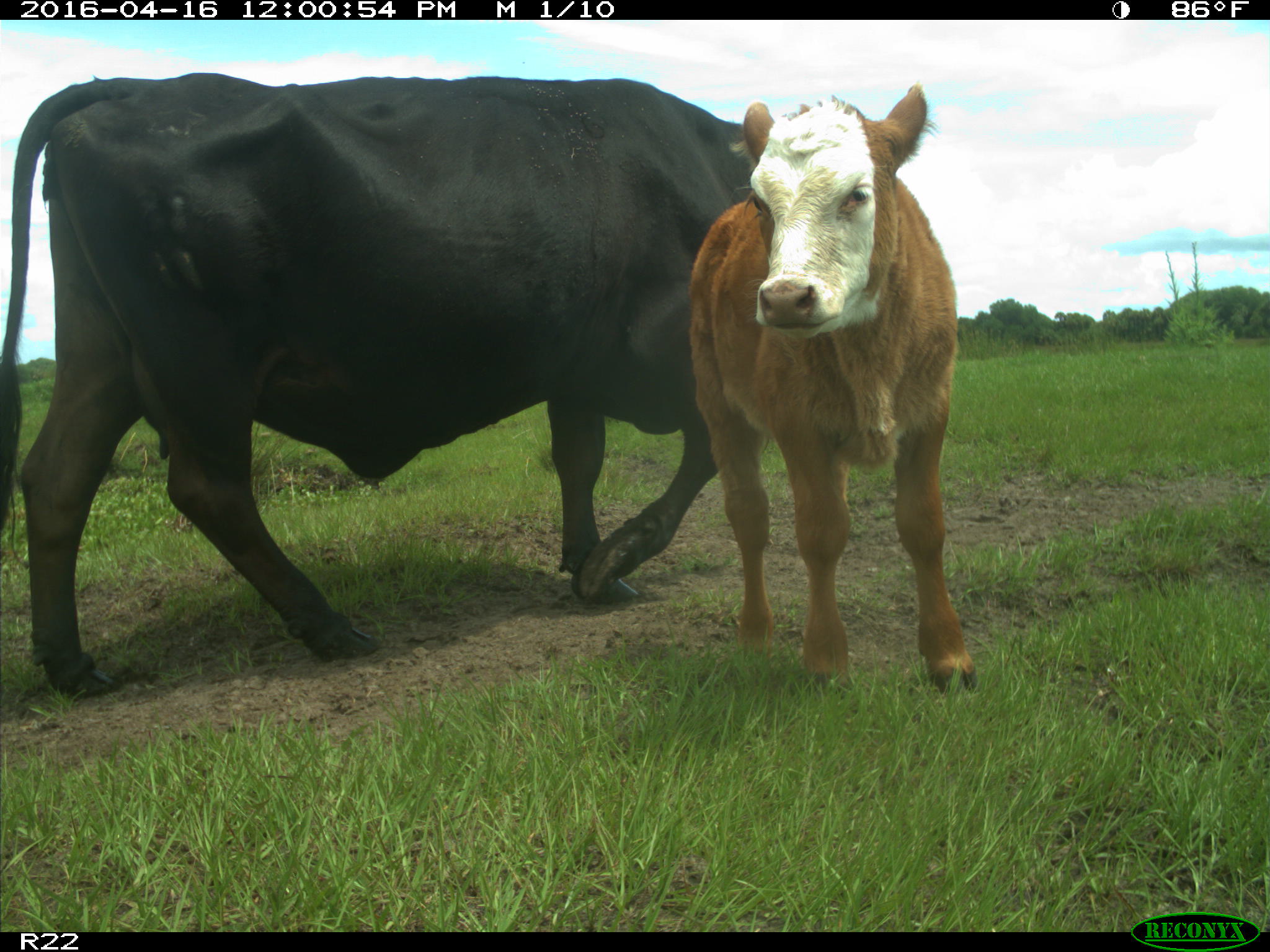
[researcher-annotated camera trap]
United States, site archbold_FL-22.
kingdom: Animalia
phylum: Chordata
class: Mammalia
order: Artiodactyla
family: Bovidae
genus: Bos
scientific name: Bos taurus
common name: domestic cow